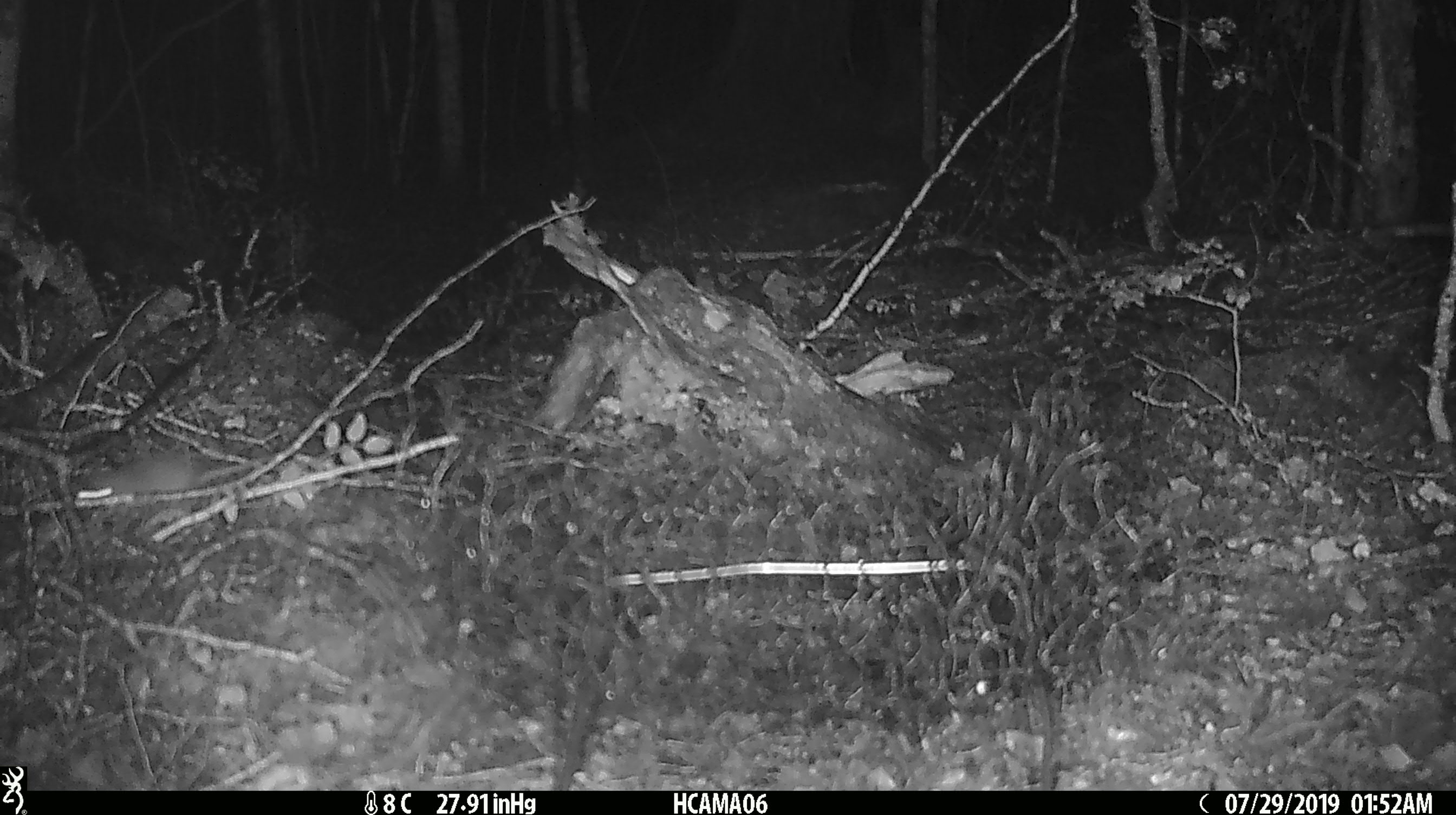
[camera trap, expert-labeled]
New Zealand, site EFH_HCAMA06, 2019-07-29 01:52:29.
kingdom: Animalia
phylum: Chordata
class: Mammalia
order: Rodentia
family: Muridae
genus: Mus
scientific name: Mus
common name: mouse